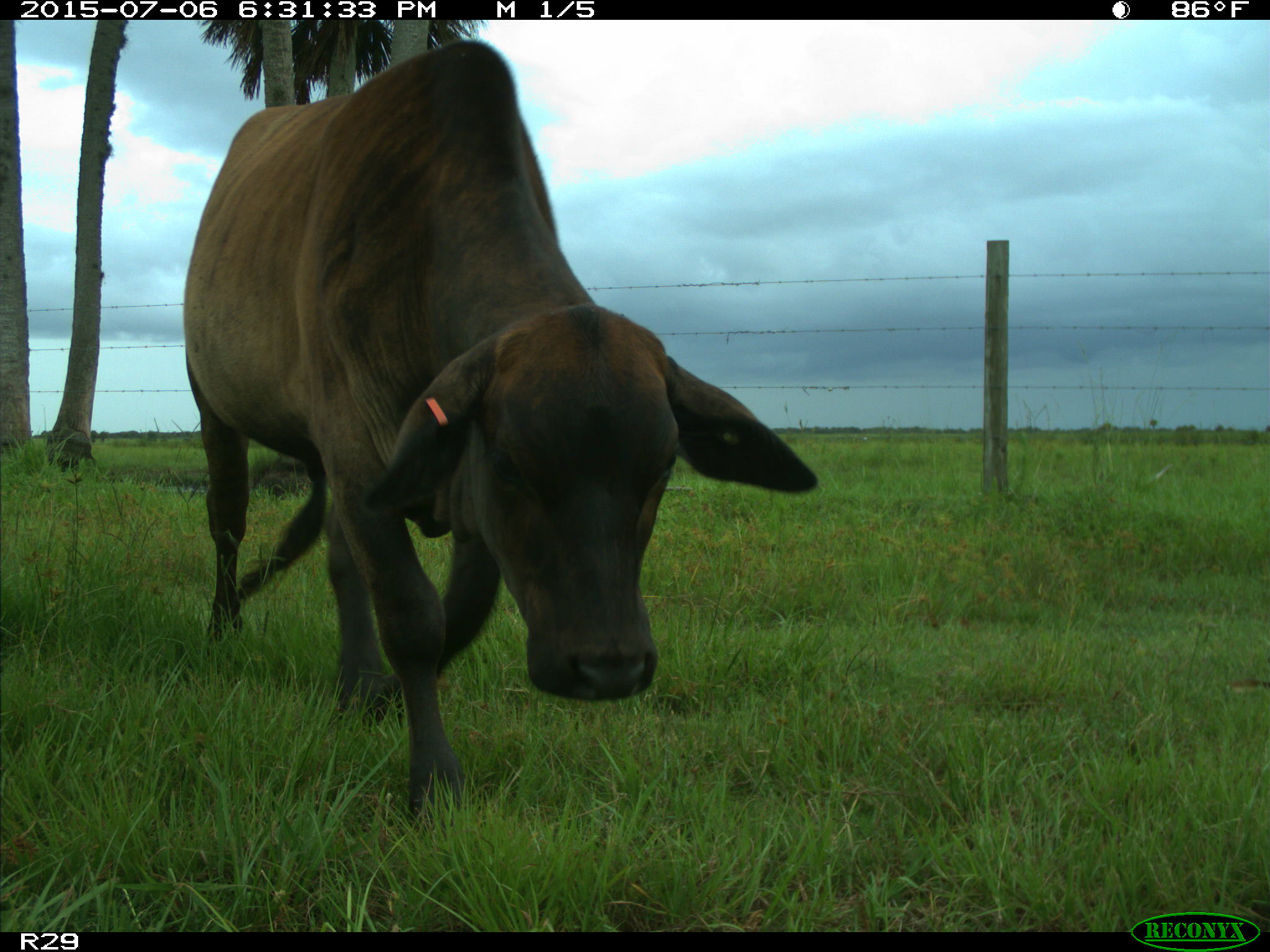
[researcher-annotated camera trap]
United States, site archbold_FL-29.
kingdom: Animalia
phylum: Chordata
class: Mammalia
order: Artiodactyla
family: Bovidae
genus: Bos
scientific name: Bos taurus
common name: domestic cow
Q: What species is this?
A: Bos taurus (domestic cow).